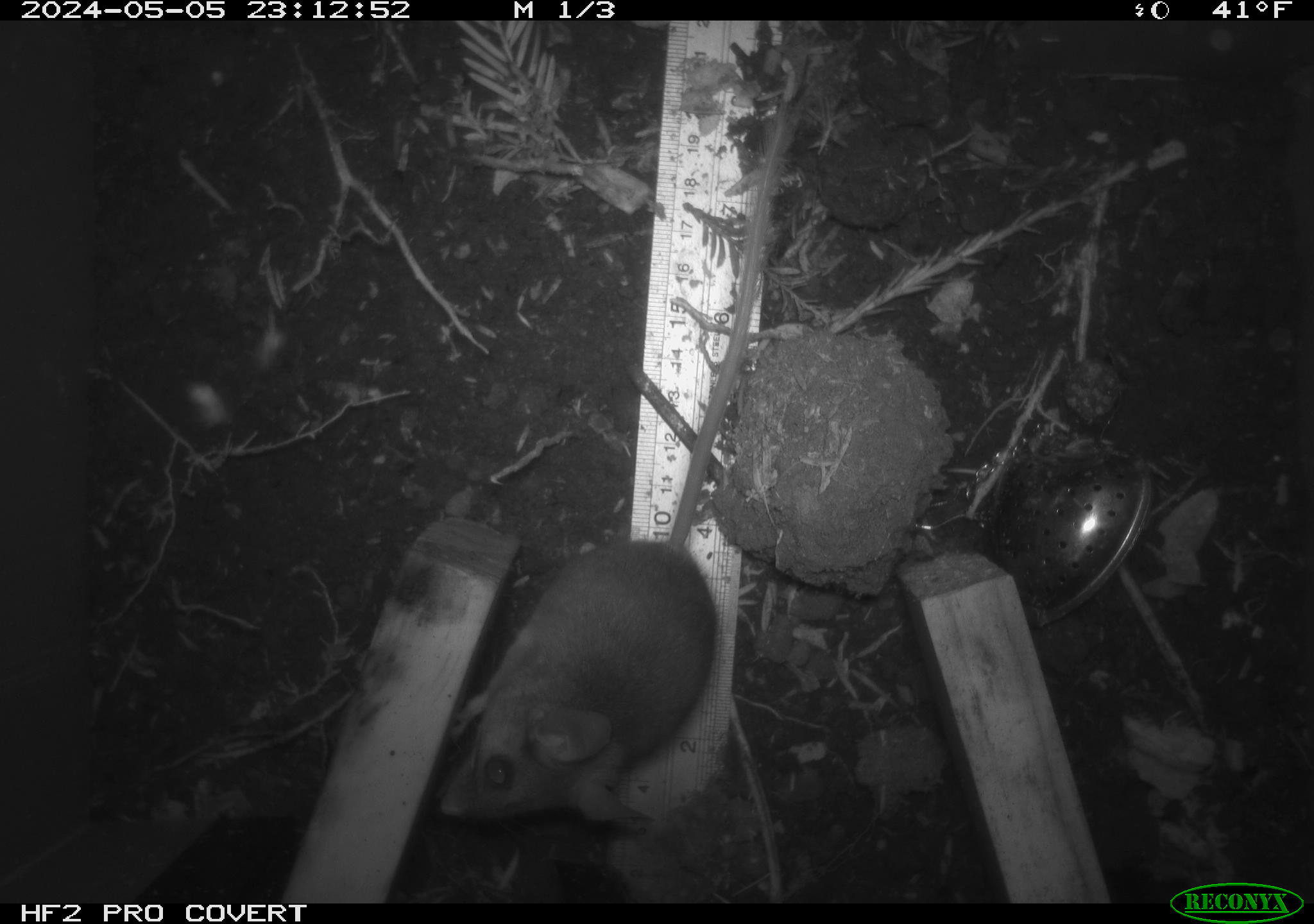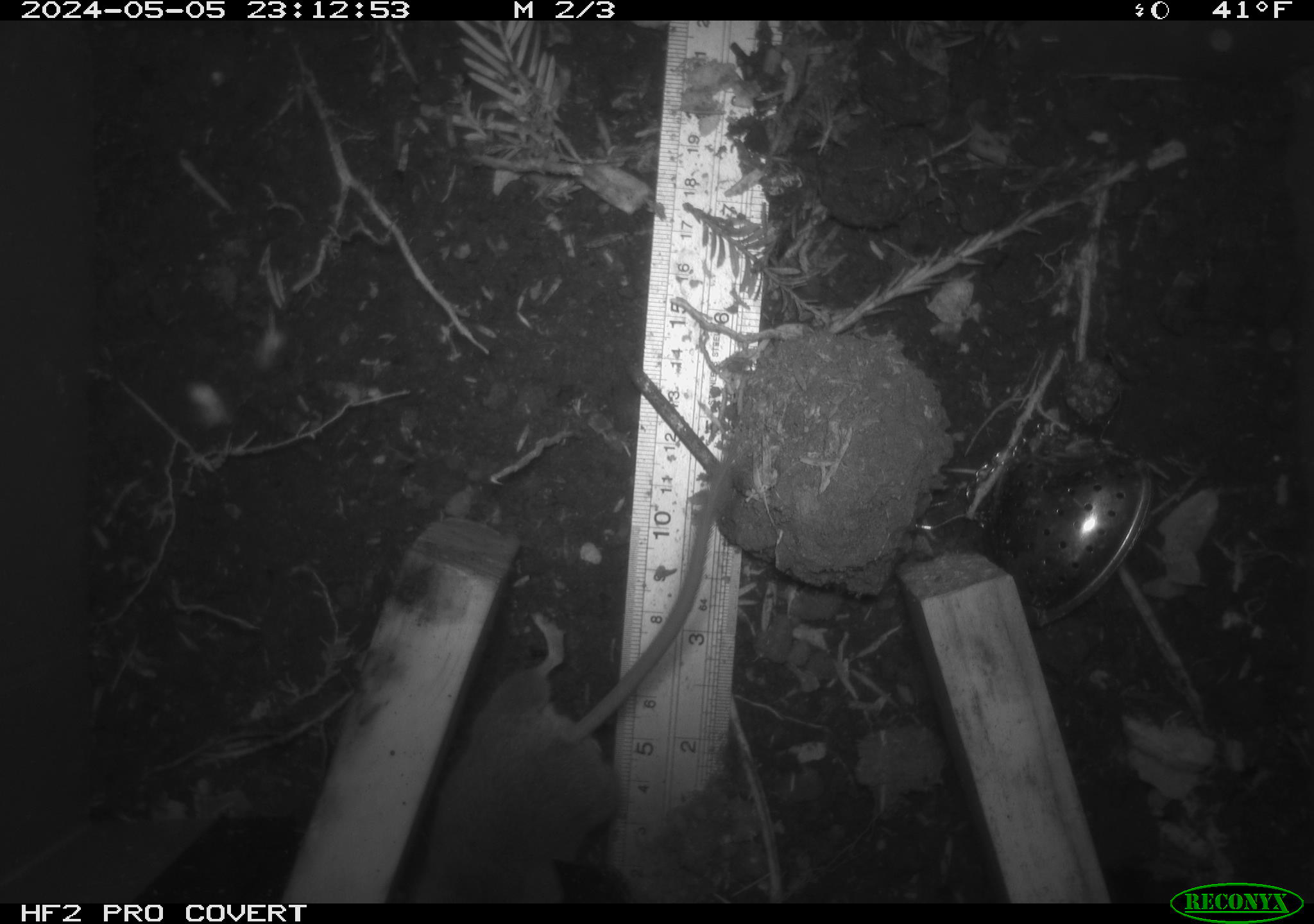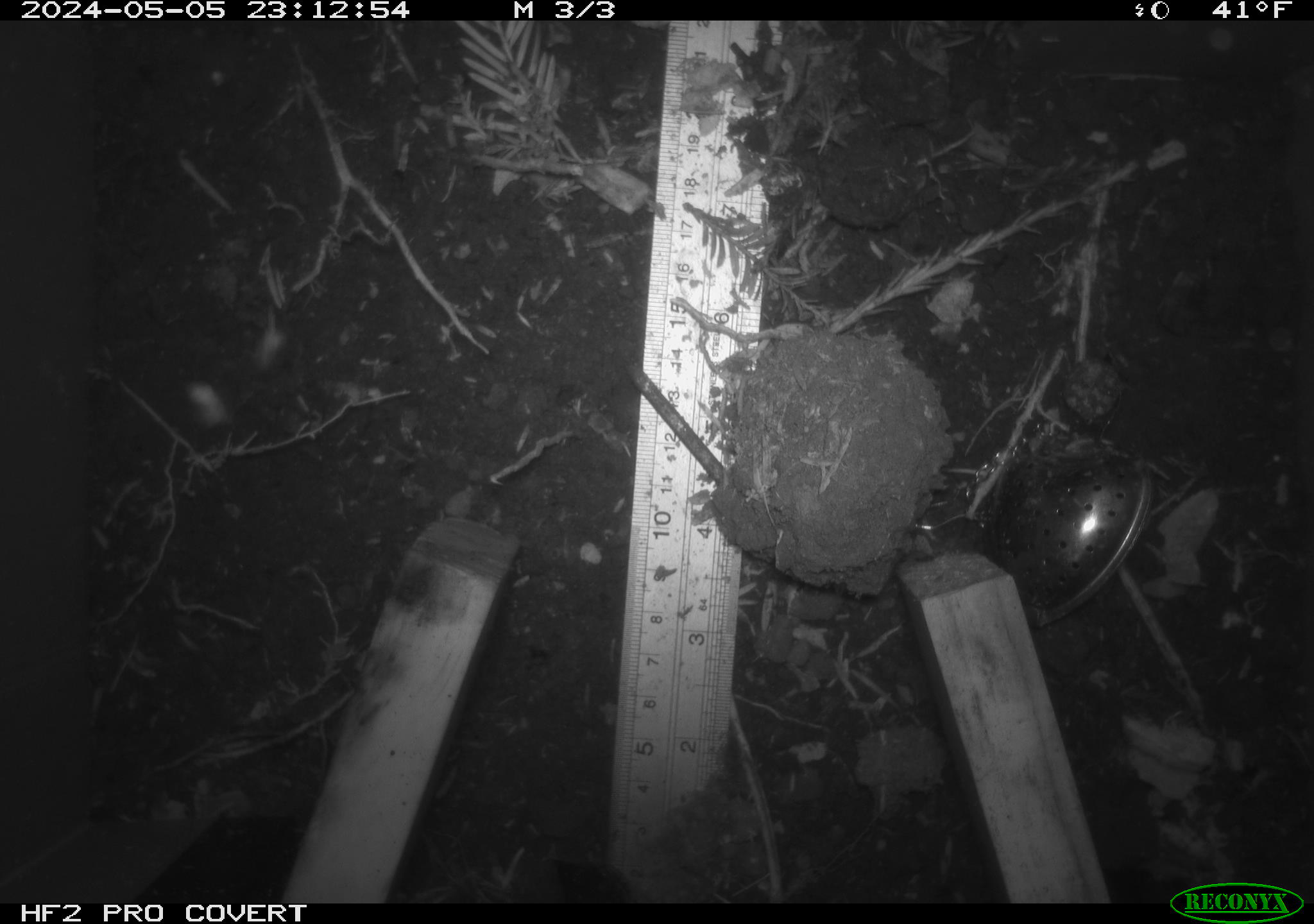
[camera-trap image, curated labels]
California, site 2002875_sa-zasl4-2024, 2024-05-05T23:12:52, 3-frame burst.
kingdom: Animalia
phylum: Chordata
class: Mammalia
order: Rodentia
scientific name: Rodentia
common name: rodent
Rodent (Rodentia).